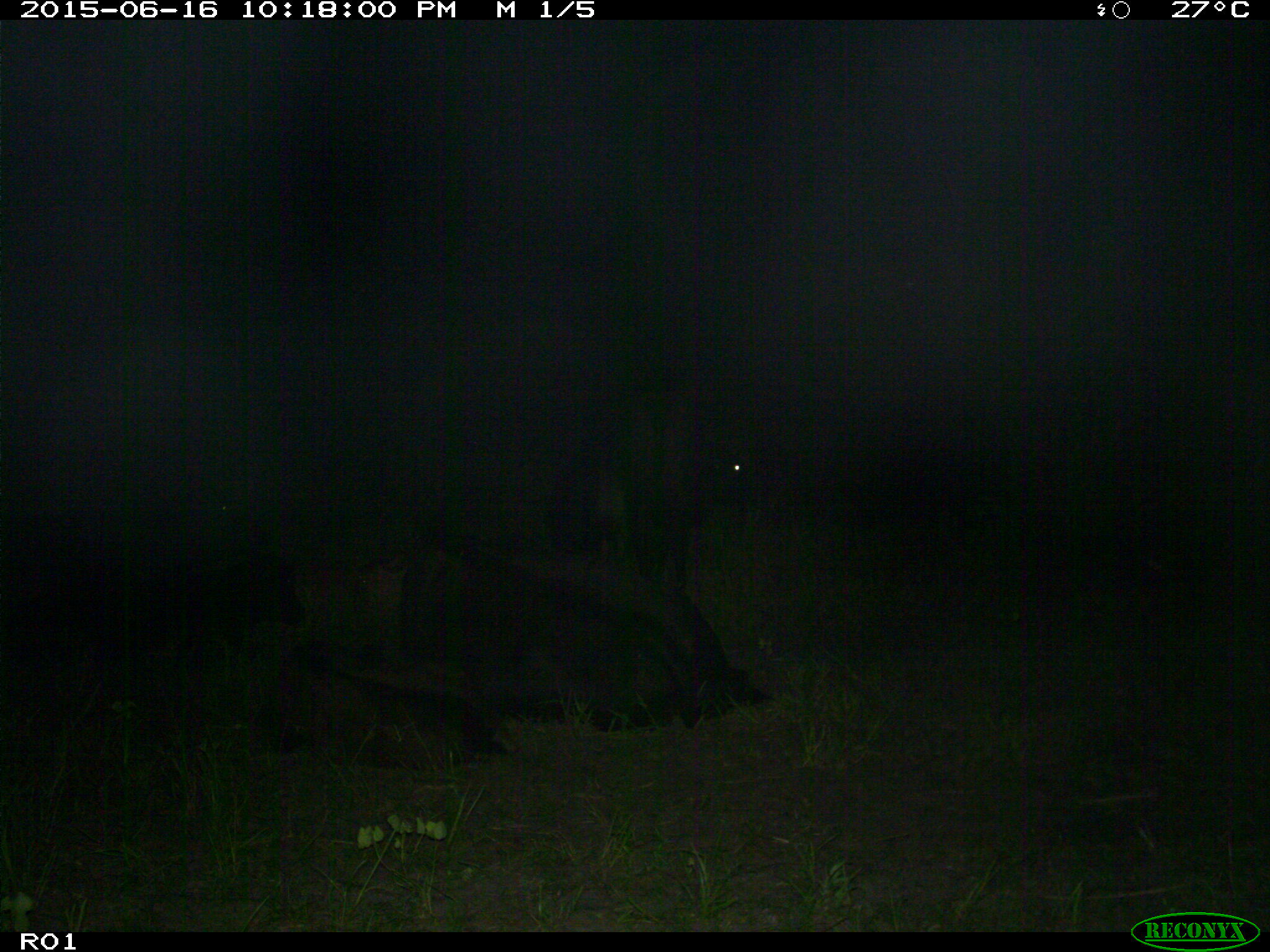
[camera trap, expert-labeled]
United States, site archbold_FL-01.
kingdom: Animalia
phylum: Chordata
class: Mammalia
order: Artiodactyla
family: Bovidae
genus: Bos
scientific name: Bos taurus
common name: domestic cow